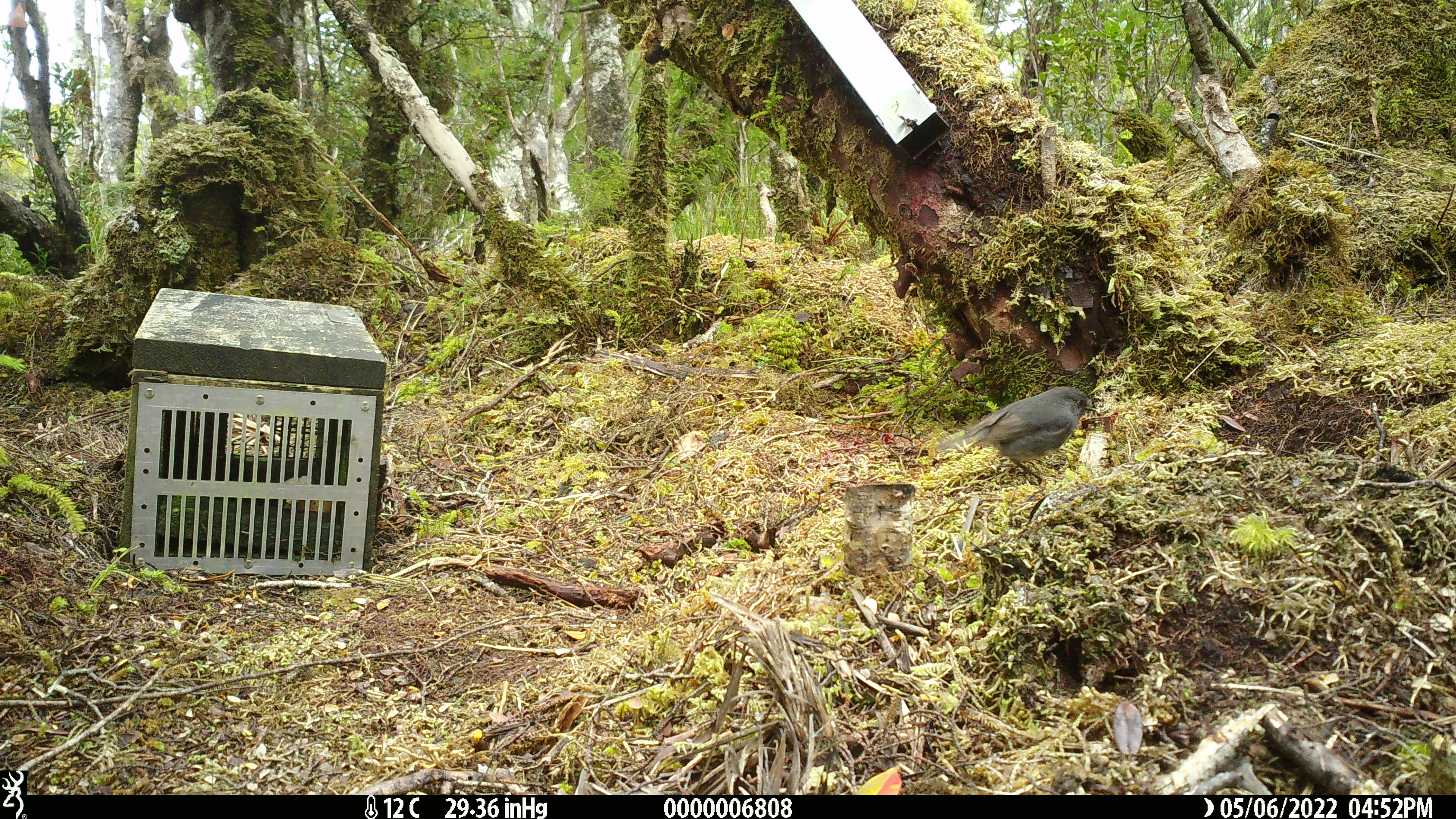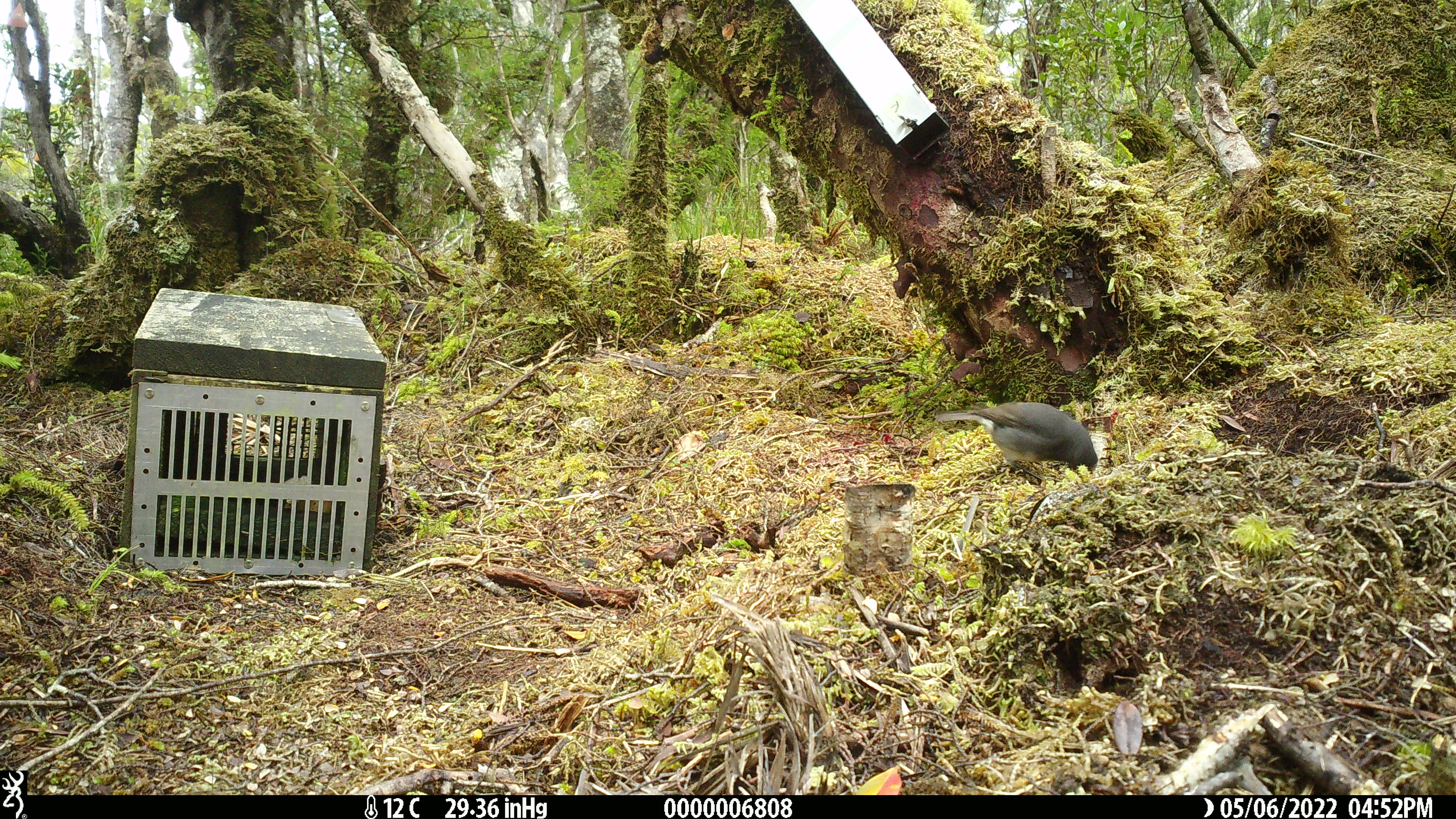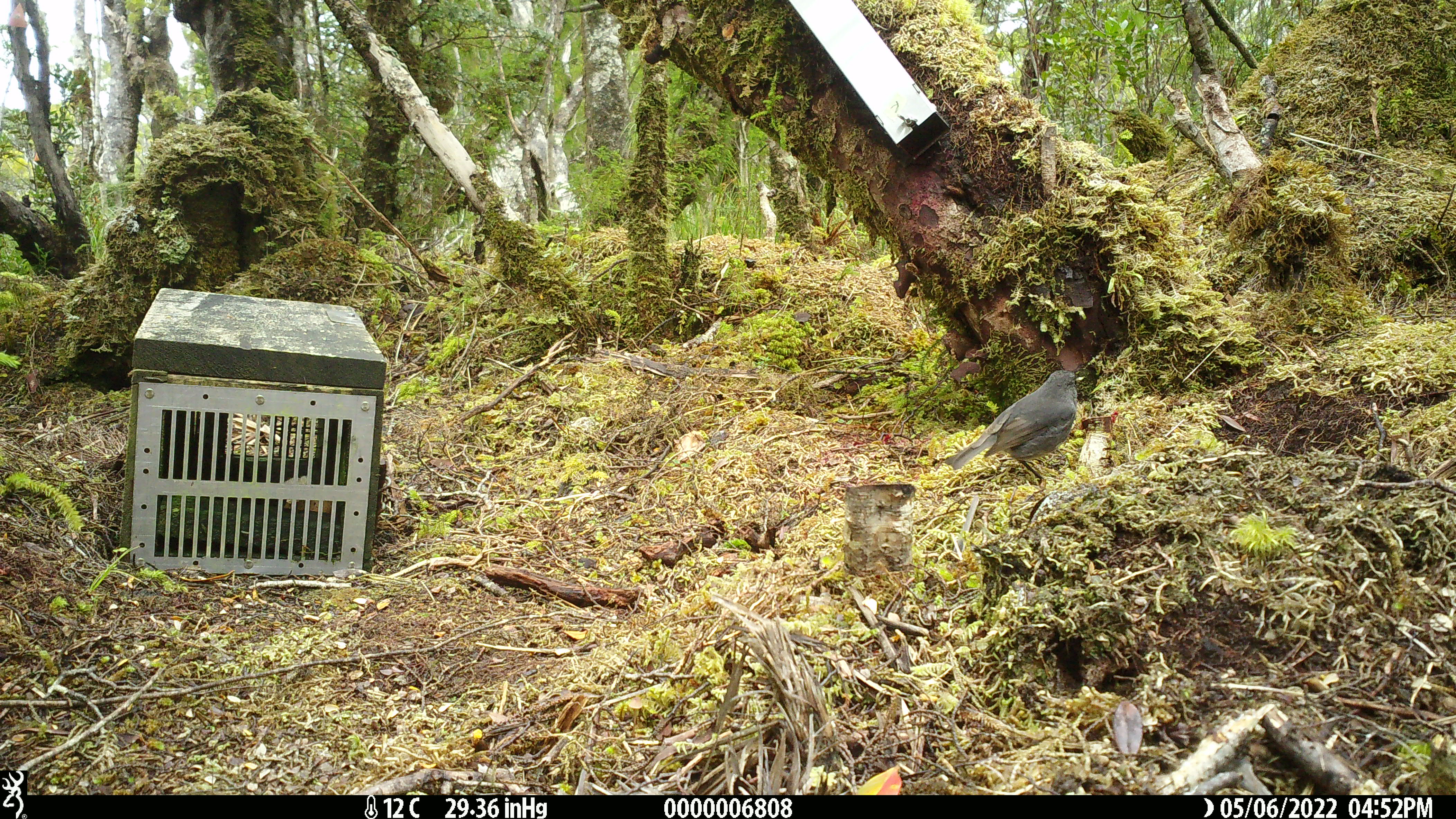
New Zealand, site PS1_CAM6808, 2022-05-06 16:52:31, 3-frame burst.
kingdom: Animalia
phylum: Chordata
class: Aves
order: Passeriformes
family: Petroicidae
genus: Petroica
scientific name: Petroica australis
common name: new zealand robin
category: robin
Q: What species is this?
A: Robin (new zealand robin) (Petroica australis).